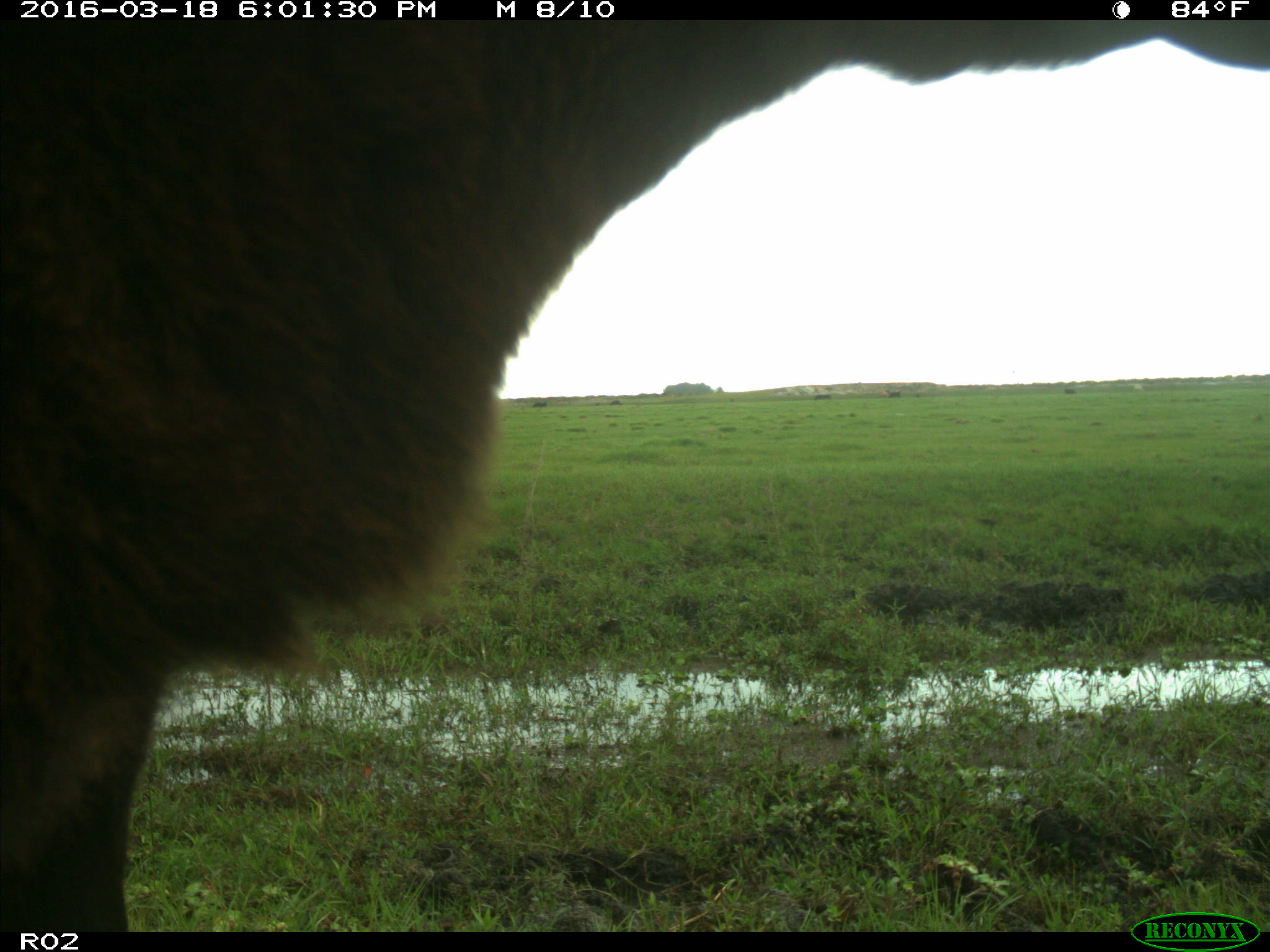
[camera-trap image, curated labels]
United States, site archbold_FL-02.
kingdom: Animalia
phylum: Chordata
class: Mammalia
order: Artiodactyla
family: Bovidae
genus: Bos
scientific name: Bos taurus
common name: domestic cow